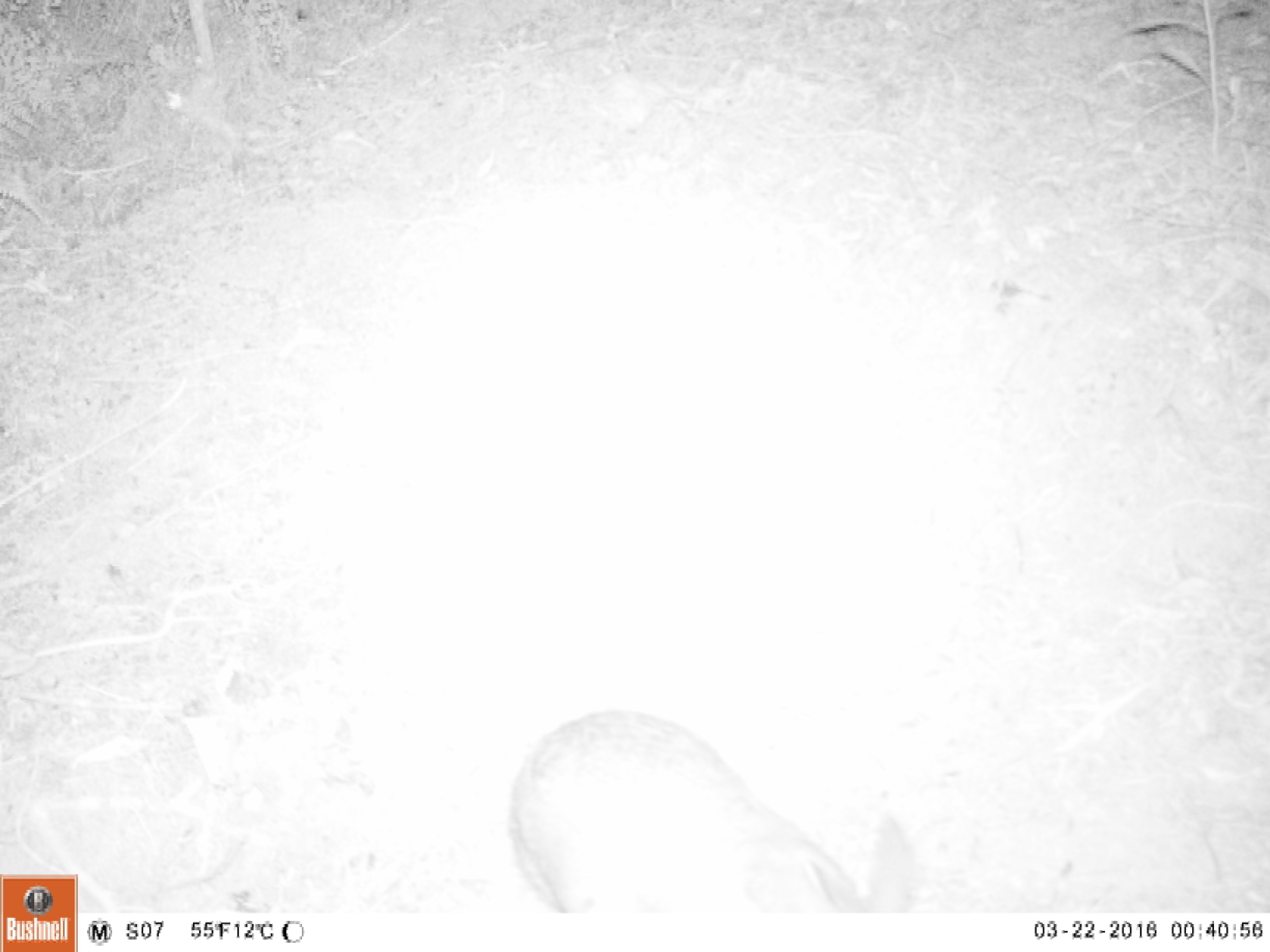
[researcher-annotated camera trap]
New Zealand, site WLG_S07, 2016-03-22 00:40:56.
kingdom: Animalia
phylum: Chordata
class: Mammalia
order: Lagomorpha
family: Leporidae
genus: Oryctolagus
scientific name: Oryctolagus cuniculus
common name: european rabbit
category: rabbit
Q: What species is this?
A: Rabbit (european rabbit) (Oryctolagus cuniculus).